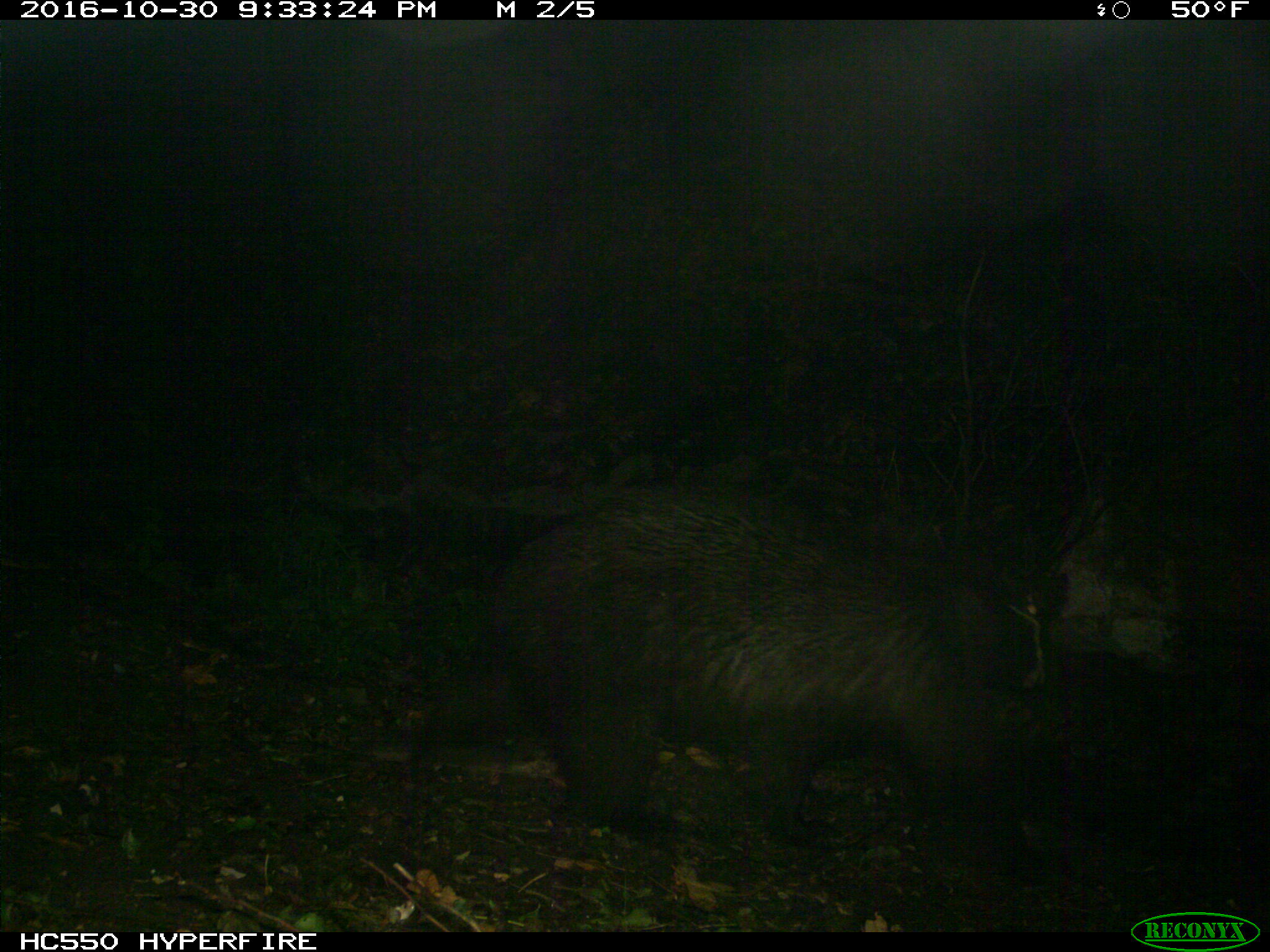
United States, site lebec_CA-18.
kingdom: Animalia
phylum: Chordata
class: Mammalia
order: Carnivora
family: Ursidae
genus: Ursus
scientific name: Ursus americanus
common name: american black bear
Ursus americanus (american black bear).